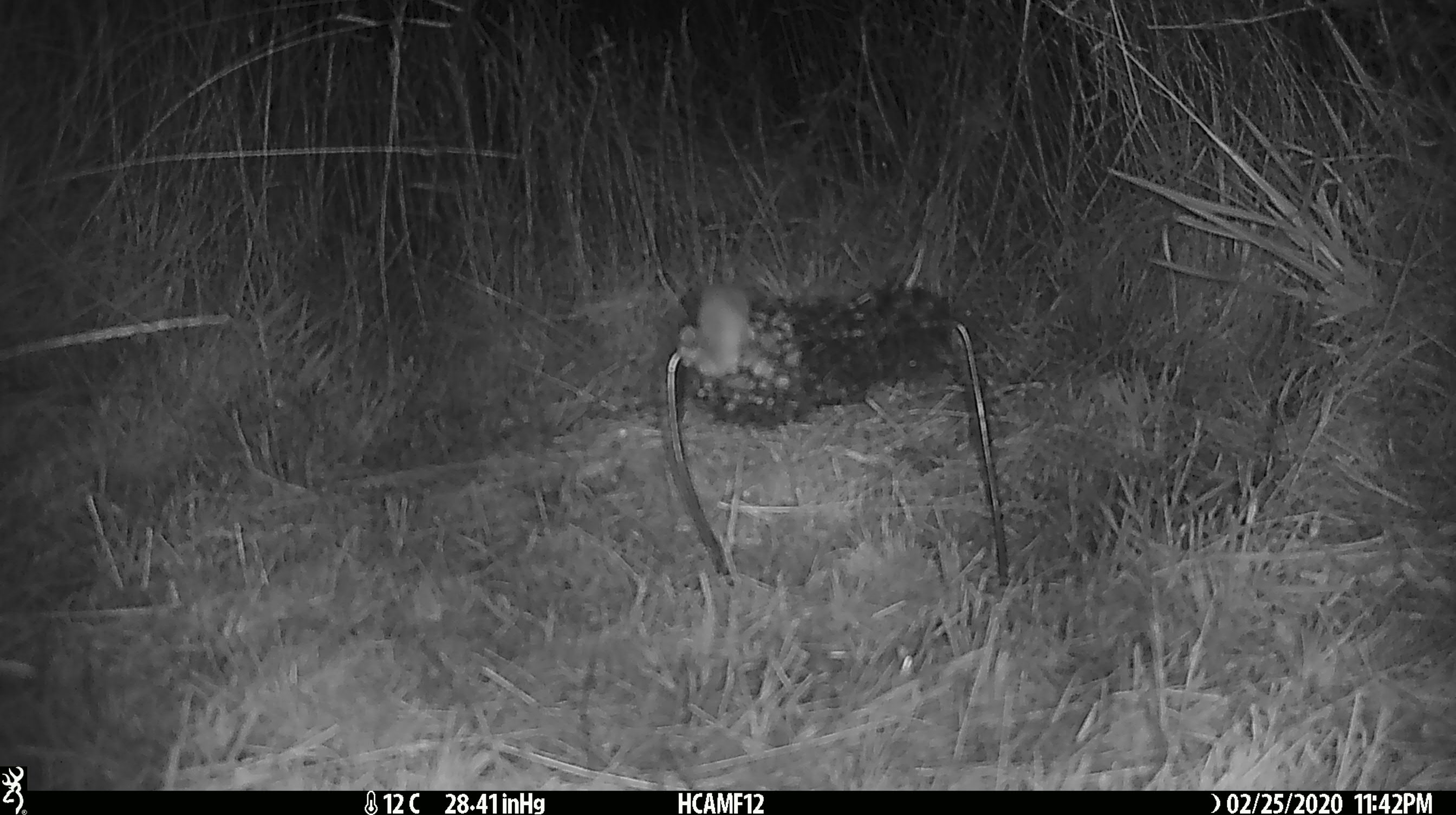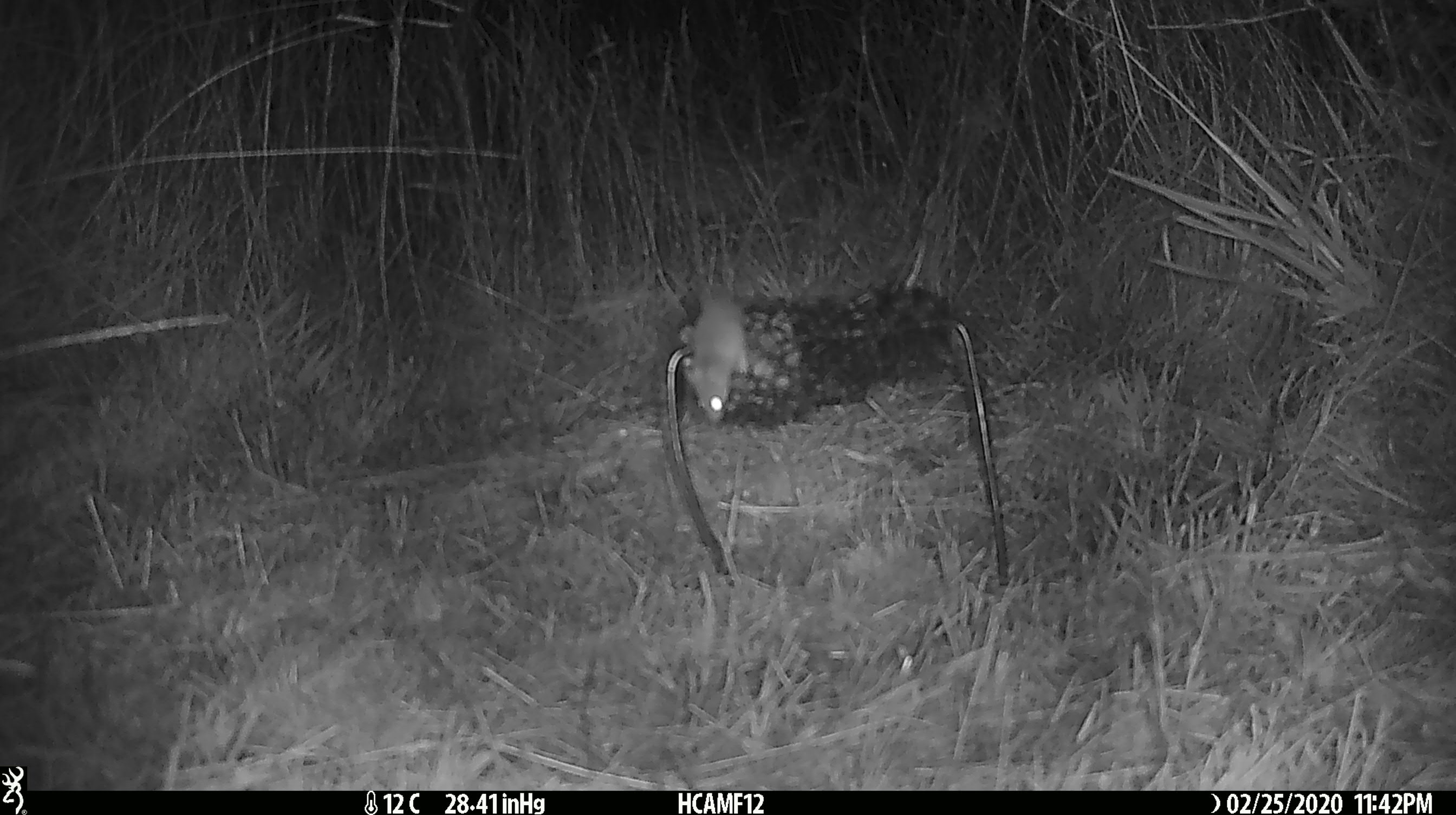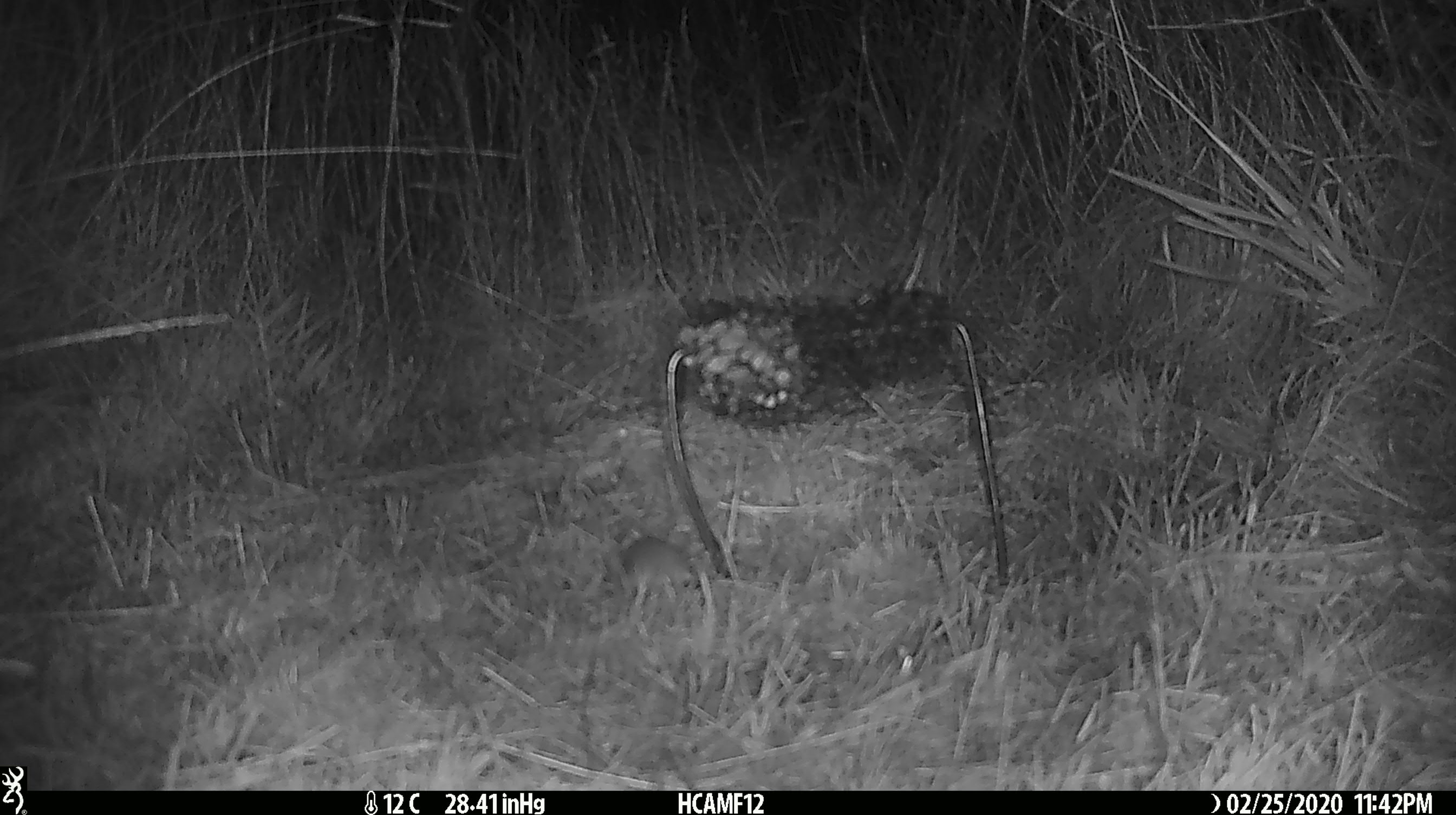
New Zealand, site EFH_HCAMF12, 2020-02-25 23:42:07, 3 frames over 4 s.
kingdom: Animalia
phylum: Chordata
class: Mammalia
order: Rodentia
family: Muridae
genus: Mus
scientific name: Mus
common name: mouse